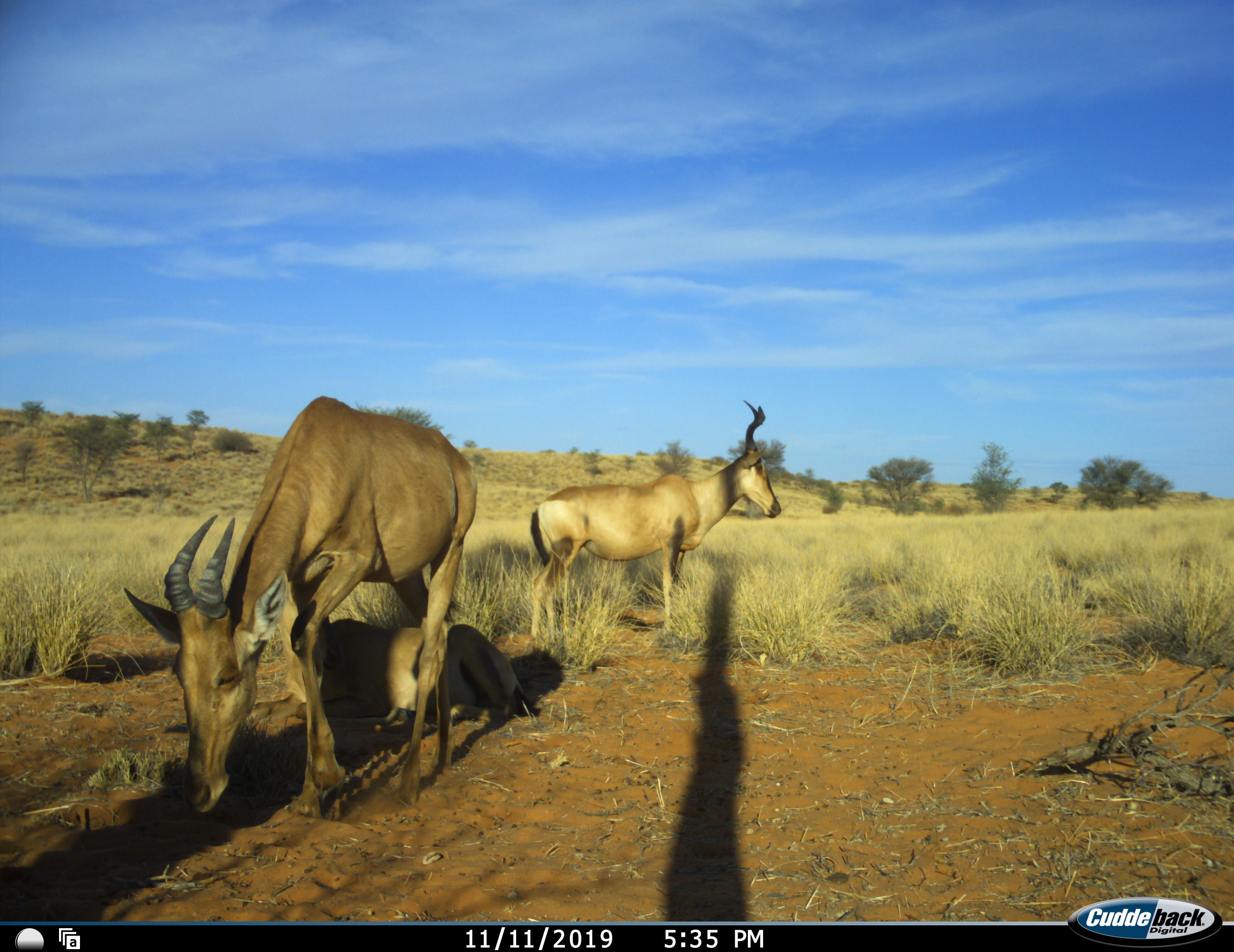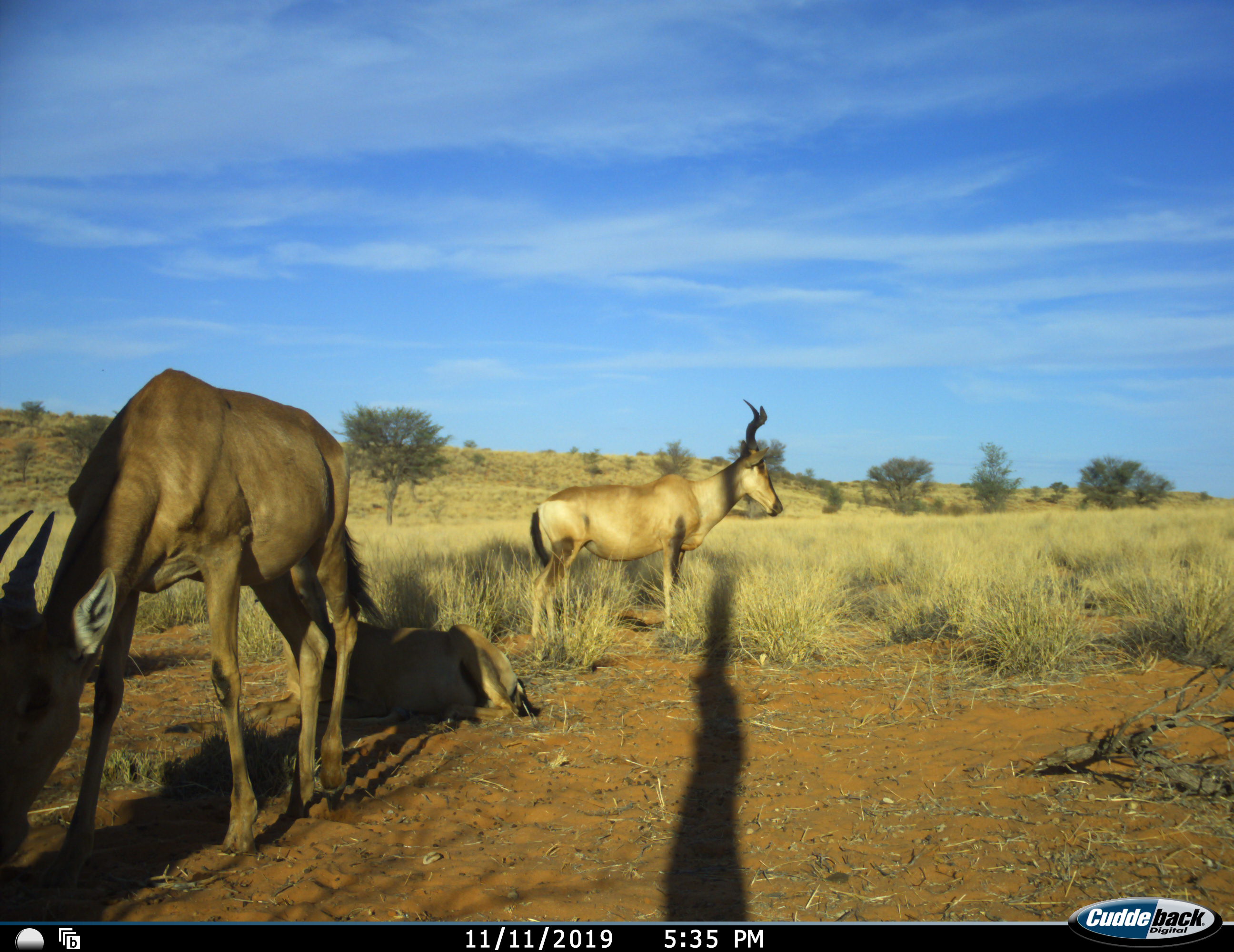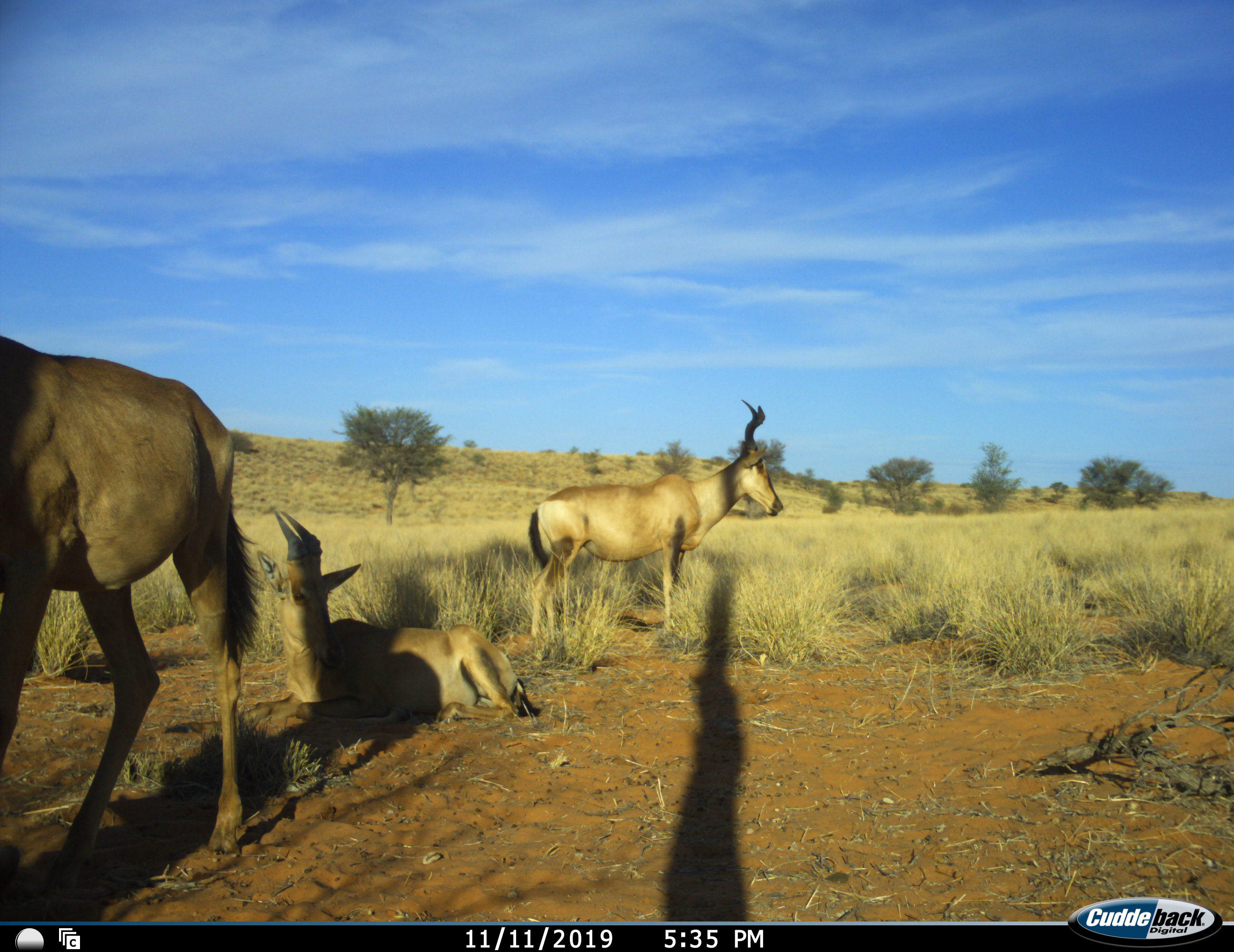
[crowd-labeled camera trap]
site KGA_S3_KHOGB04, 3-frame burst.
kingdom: Animalia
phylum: Chordata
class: Mammalia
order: Artiodactyla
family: Bovidae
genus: Alcelaphus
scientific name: Alcelaphus buselaphus caama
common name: red hartebeest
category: hartebeestred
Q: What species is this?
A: Hartebeestred (red hartebeest) (Alcelaphus buselaphus caama).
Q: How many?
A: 3.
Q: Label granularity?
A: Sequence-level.